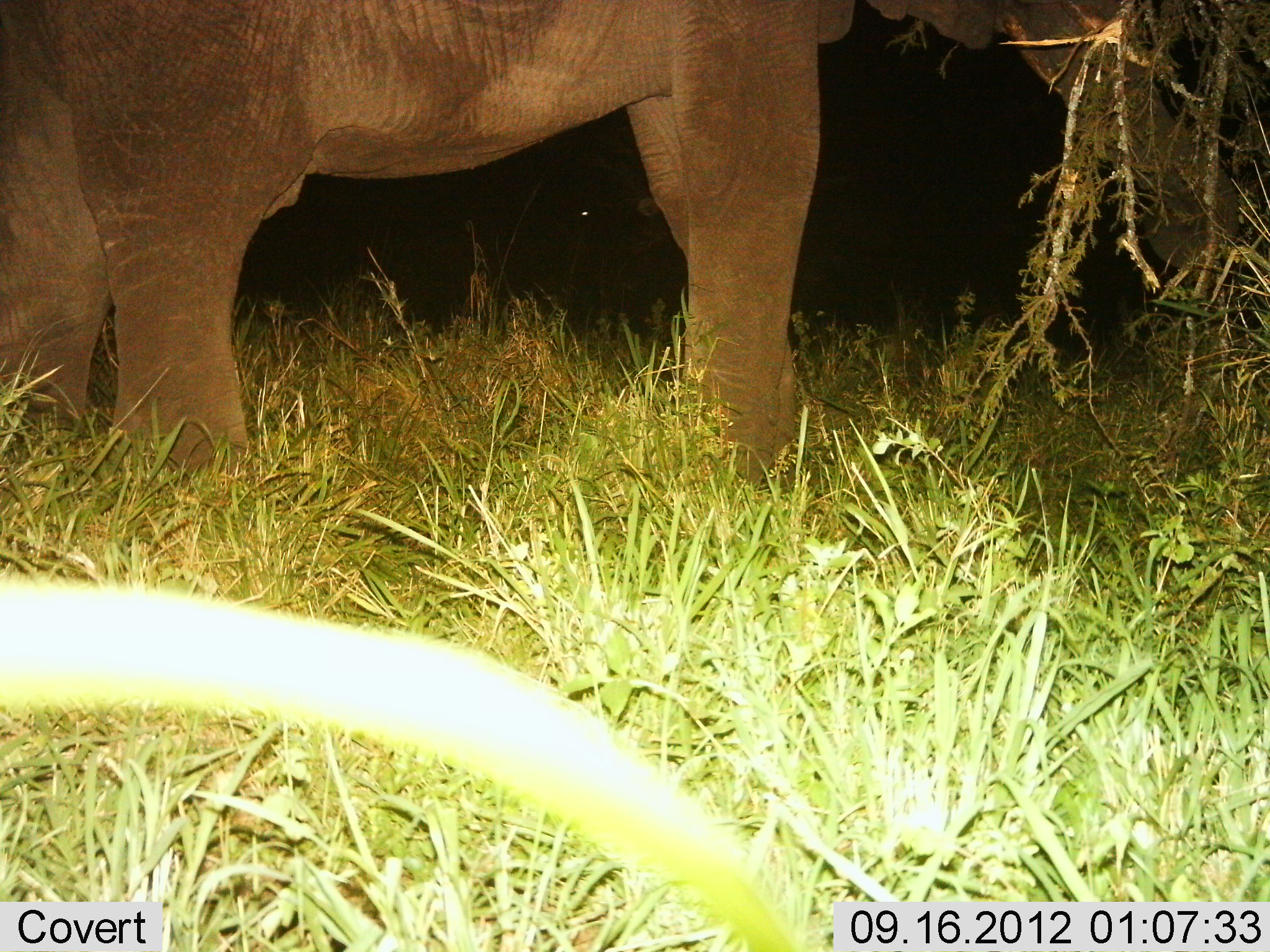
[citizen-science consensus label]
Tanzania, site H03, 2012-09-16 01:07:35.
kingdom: Animalia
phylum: Chordata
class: Mammalia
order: Proboscidea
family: Elephantidae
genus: Loxodonta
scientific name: Loxodonta africana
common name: african bush elephant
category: elephant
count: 1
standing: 80%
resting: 0%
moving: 10%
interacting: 0%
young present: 0%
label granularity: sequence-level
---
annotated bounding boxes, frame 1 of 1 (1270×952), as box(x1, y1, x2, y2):
animal: box(1, 0, 1246, 506)